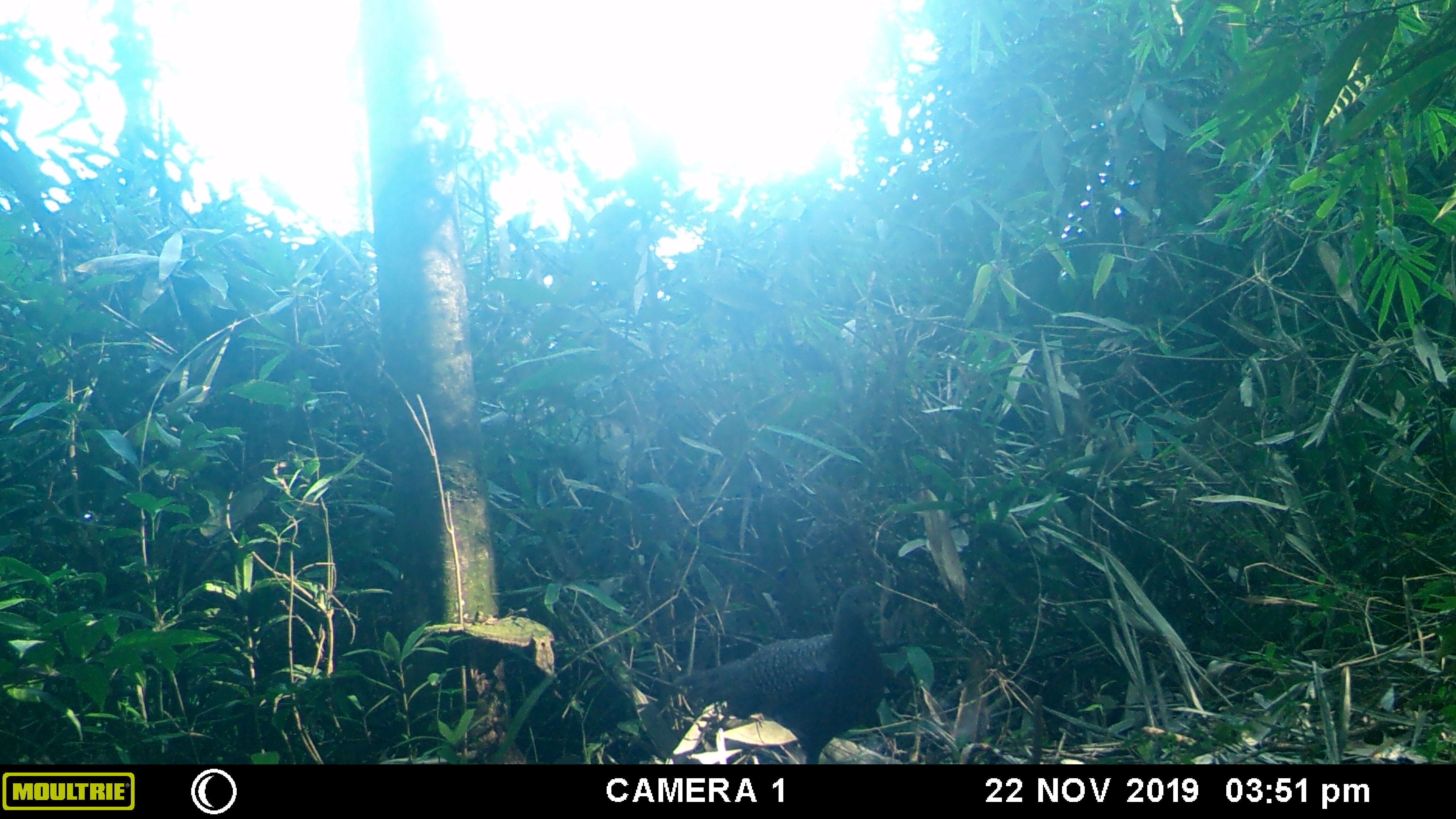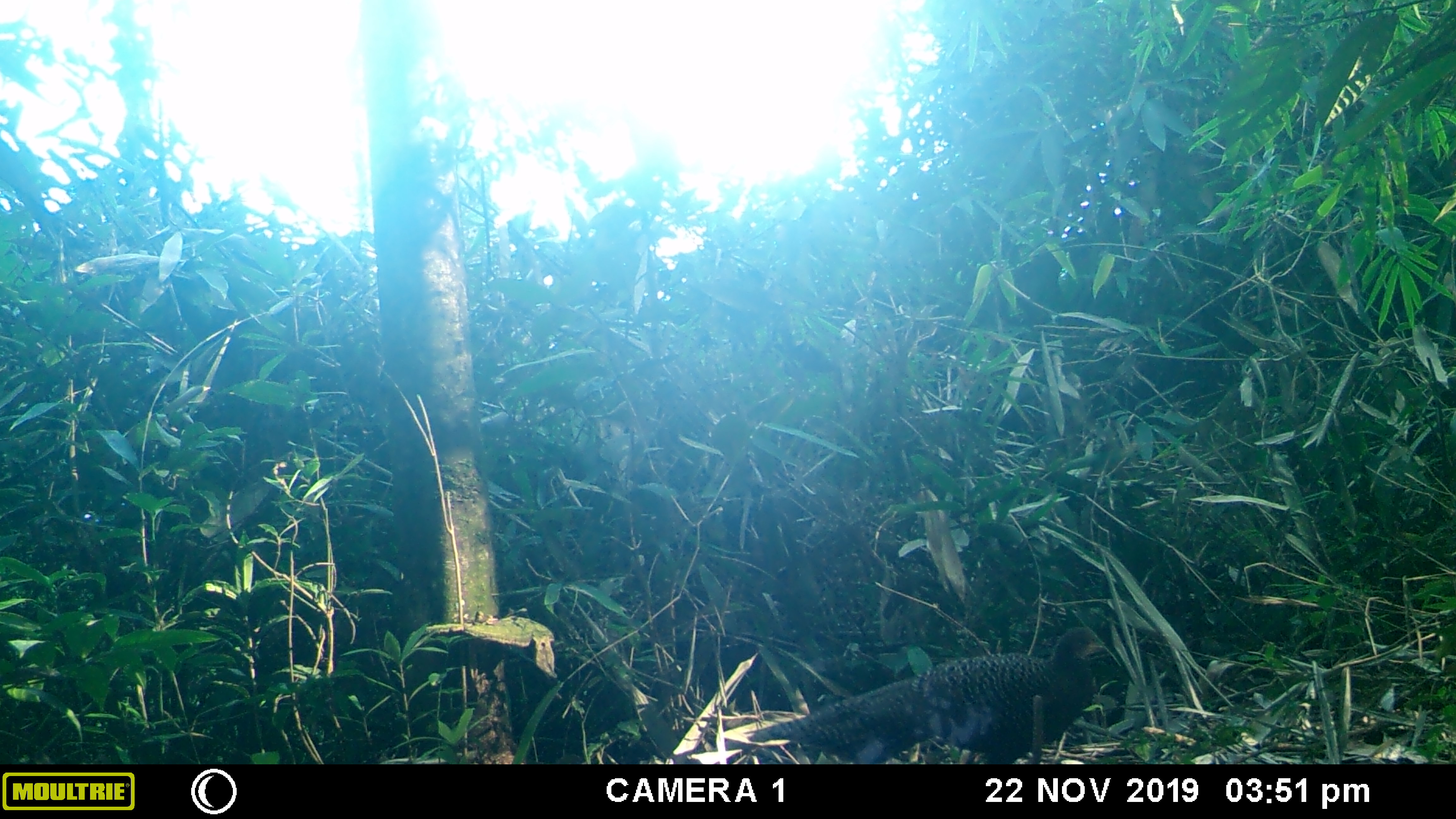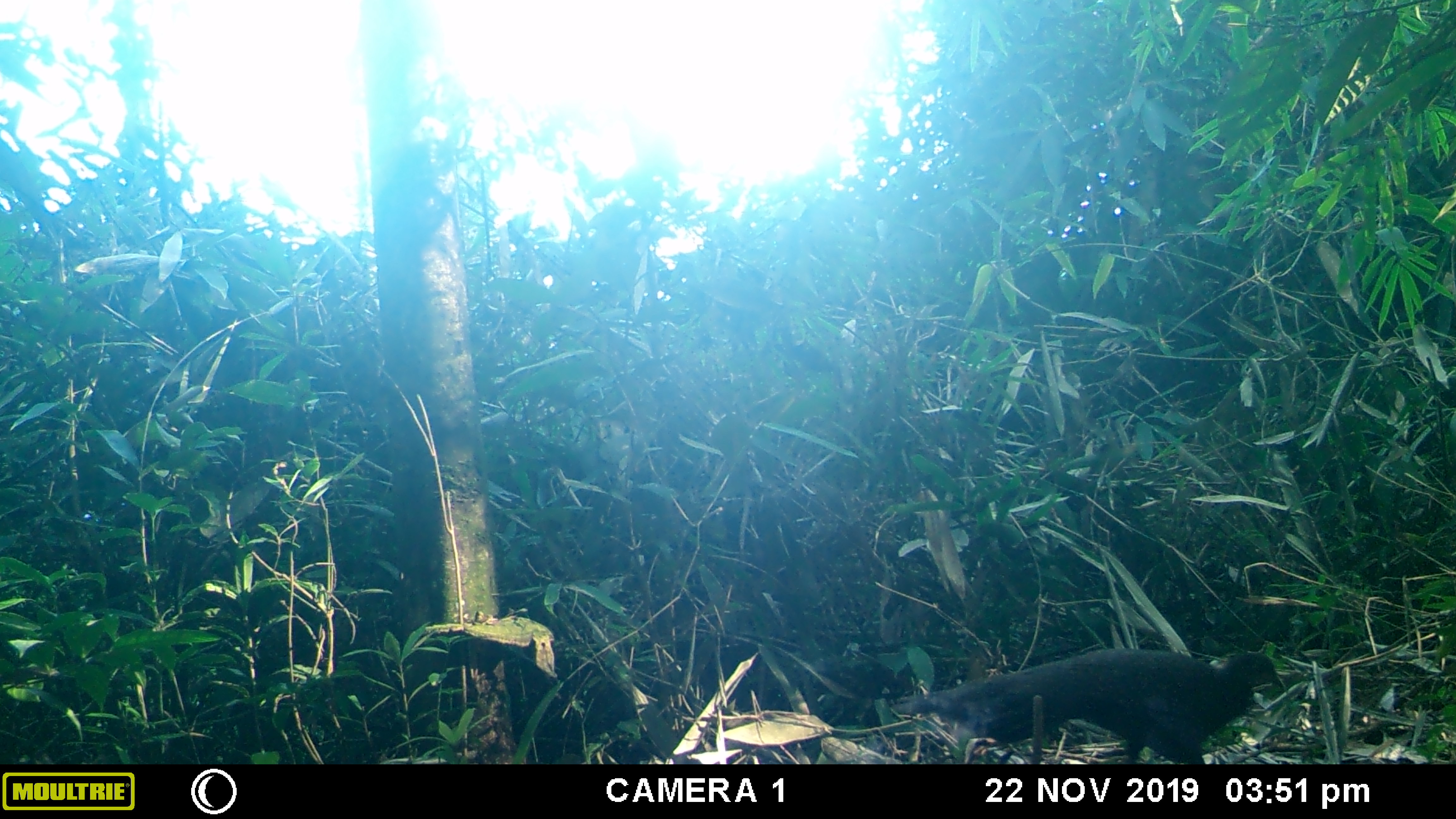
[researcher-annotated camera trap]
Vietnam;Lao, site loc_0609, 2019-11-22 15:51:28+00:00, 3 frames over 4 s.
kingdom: Animalia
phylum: Chordata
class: Aves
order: Galliformes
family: Phasianidae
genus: Polyplectron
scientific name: Polyplectron bicalcaratum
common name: gray peacock-pheasant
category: grey peacock pheasant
Grey peacock pheasant (gray peacock-pheasant) (Polyplectron bicalcaratum). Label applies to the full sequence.